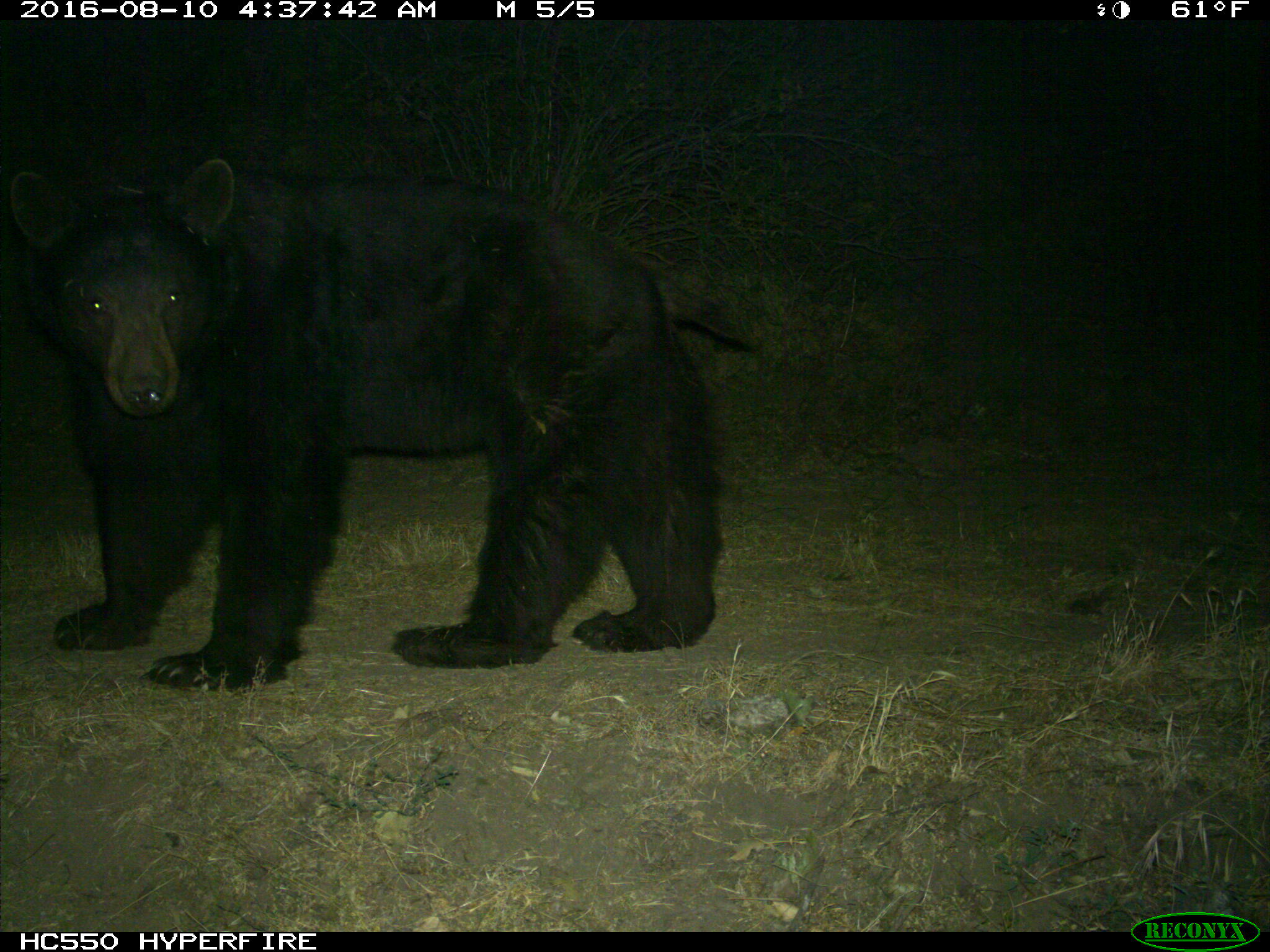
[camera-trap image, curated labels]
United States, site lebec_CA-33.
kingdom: Animalia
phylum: Chordata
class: Mammalia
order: Carnivora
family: Ursidae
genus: Ursus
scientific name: Ursus americanus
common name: american black bear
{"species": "Ursus americanus (american black bear)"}